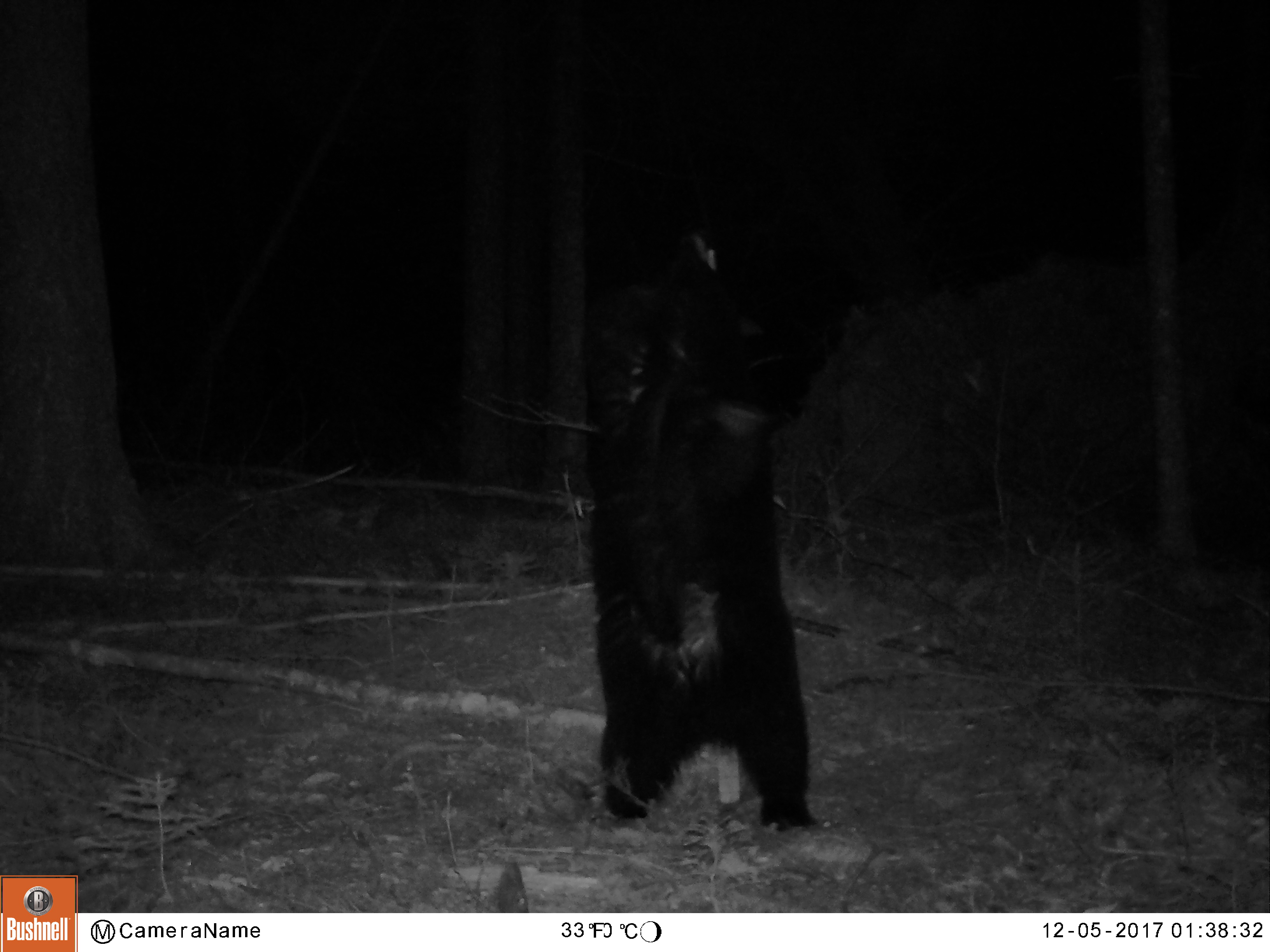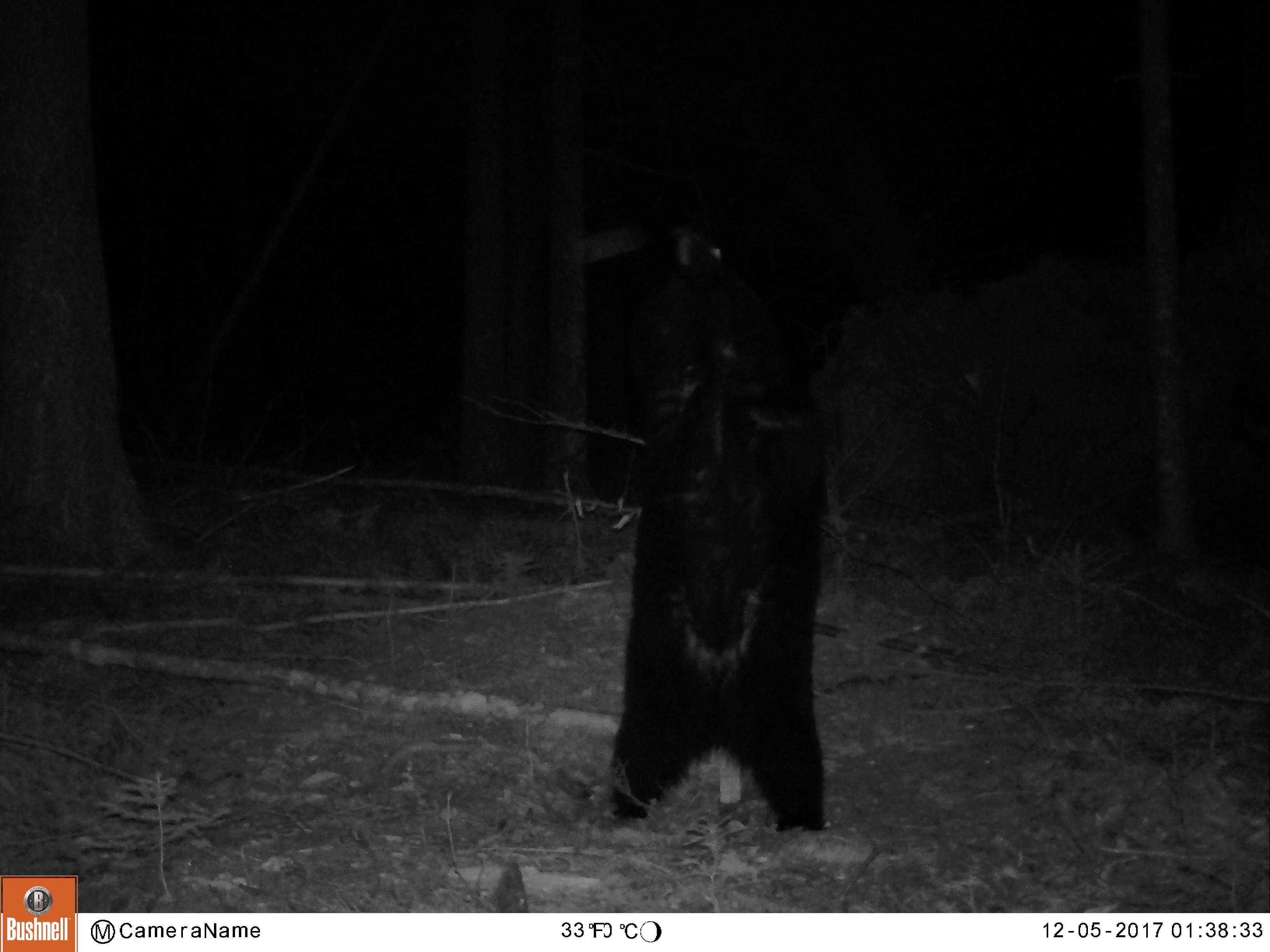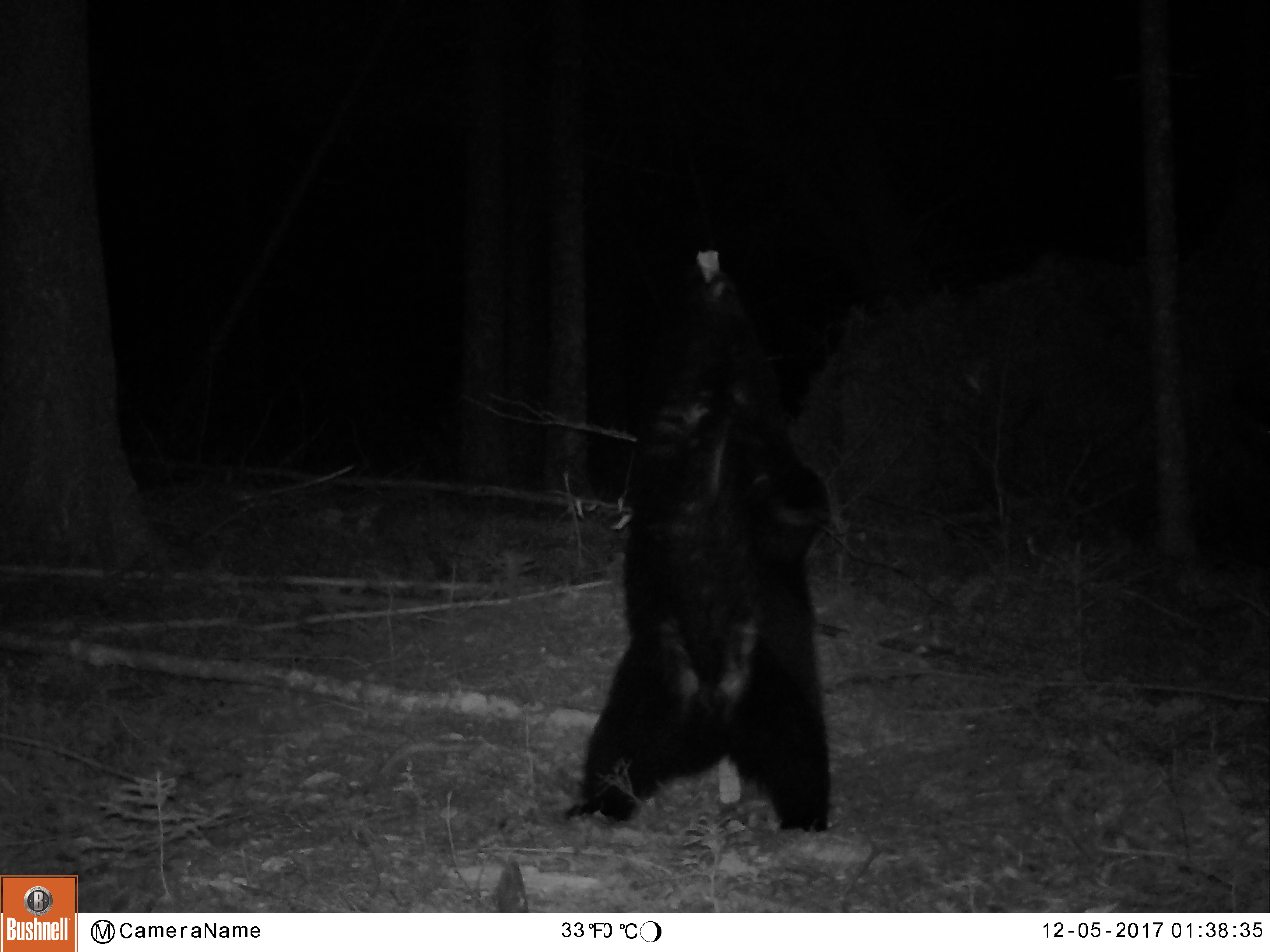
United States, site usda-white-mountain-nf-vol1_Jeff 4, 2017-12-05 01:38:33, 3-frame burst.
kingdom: Animalia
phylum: Chordata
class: Mammalia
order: Carnivora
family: Ursidae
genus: Ursus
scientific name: Ursus americanus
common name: black bear